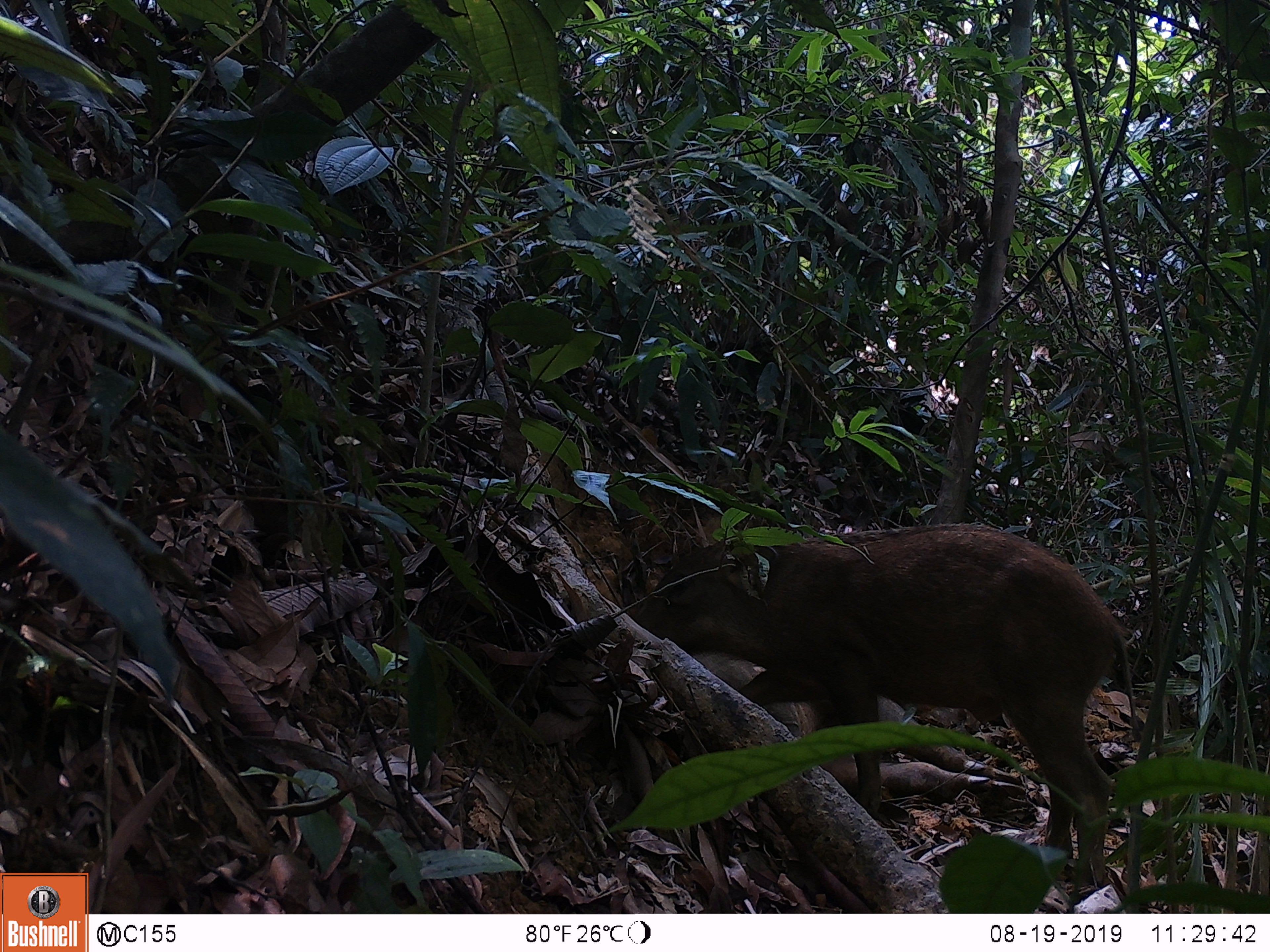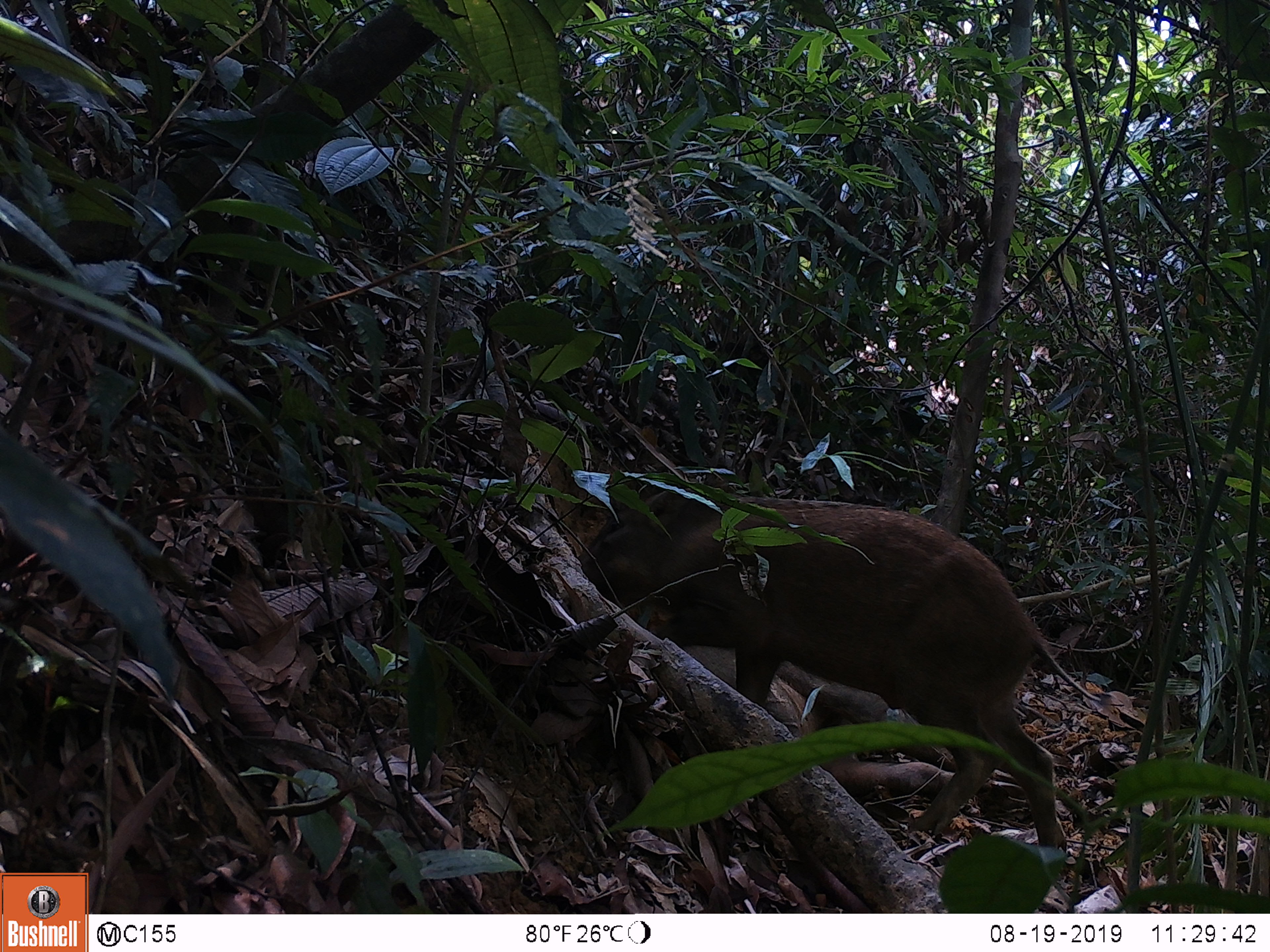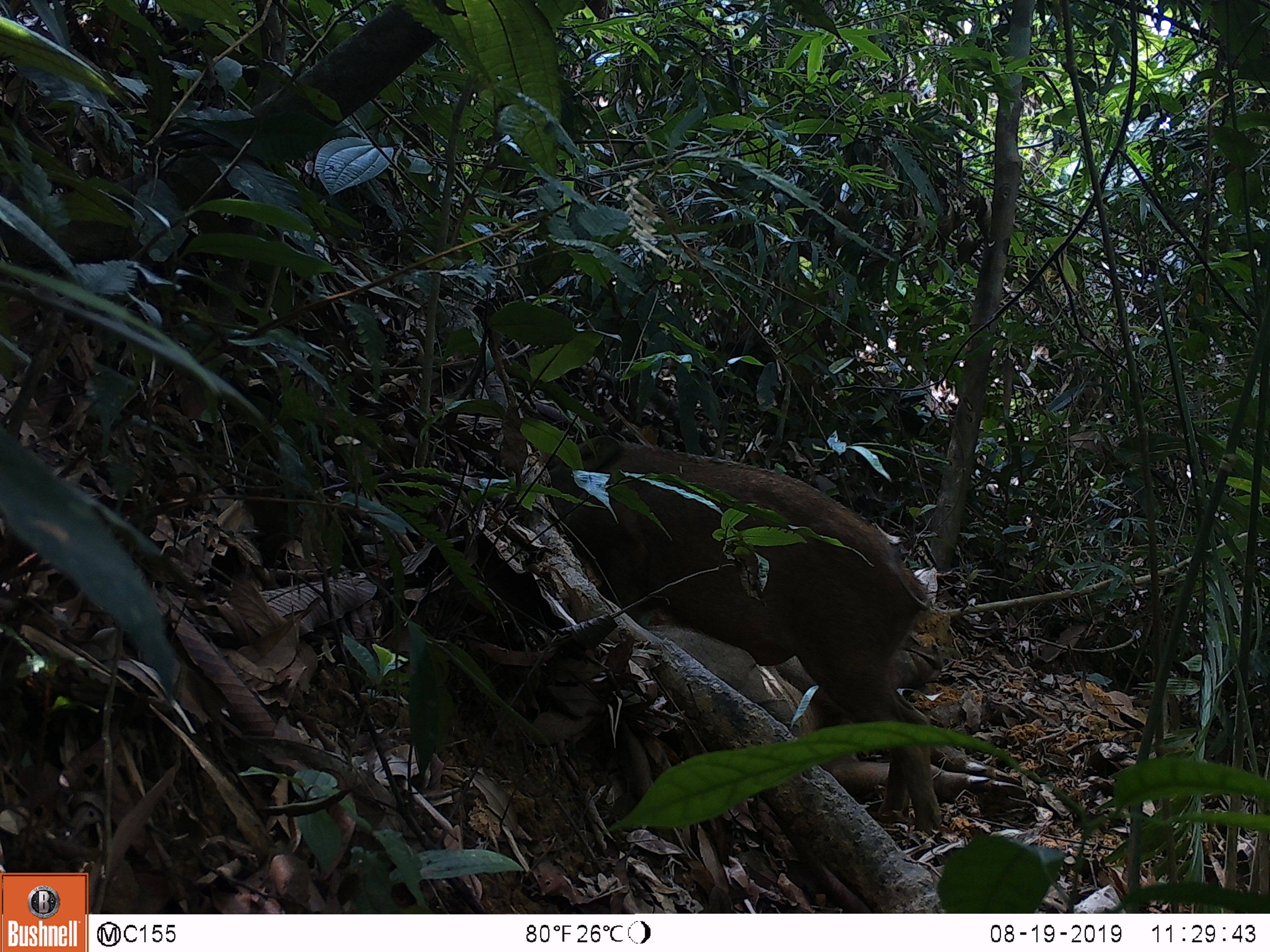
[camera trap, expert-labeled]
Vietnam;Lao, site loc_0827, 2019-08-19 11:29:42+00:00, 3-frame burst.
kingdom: Animalia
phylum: Chordata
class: Mammalia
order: Artiodactyla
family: Suidae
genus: Sus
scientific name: Sus scrofa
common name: eurasian wild pig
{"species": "eurasian wild pig (Sus scrofa)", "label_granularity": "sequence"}